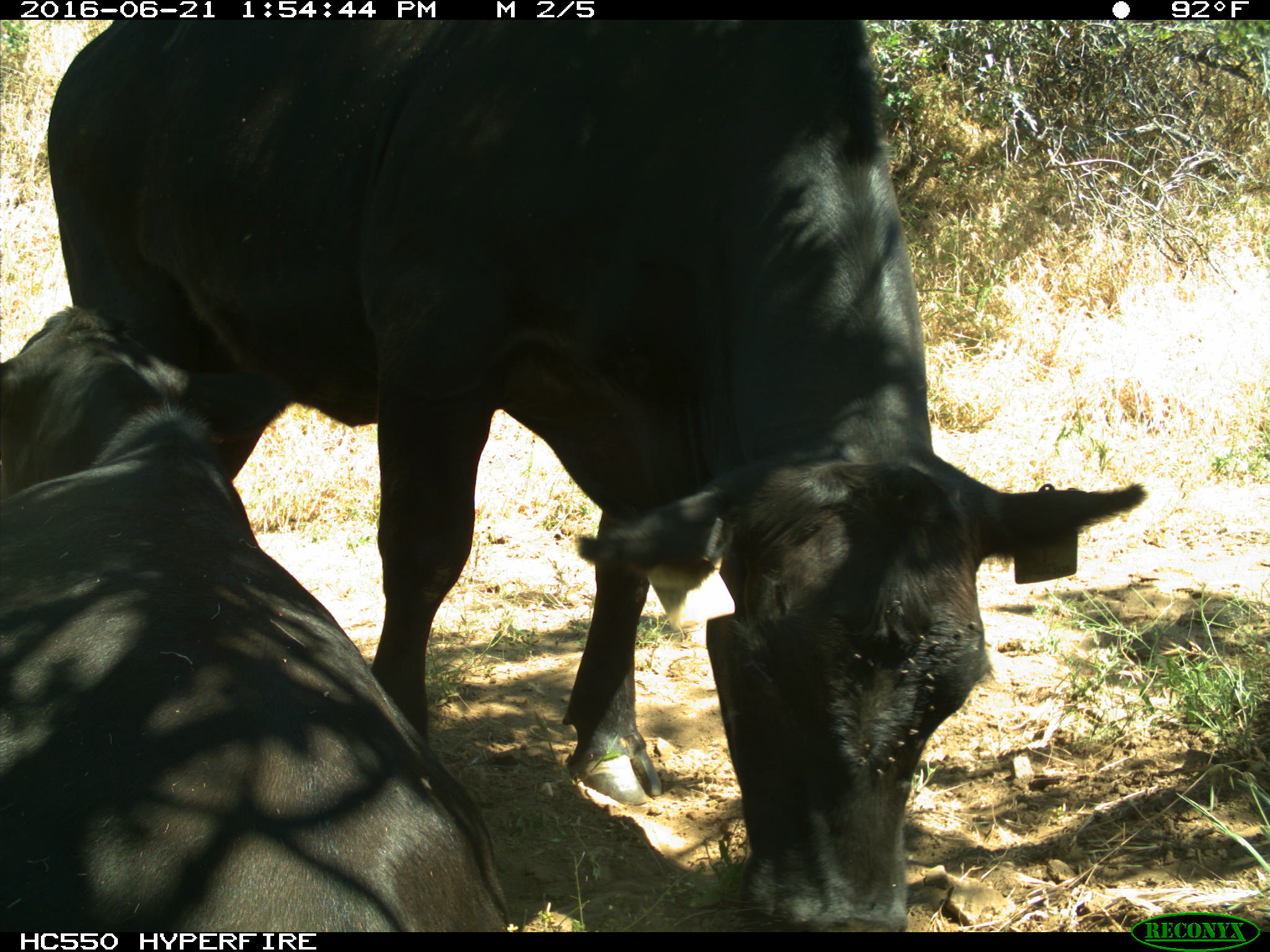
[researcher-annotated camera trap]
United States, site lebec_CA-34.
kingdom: Animalia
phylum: Chordata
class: Mammalia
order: Artiodactyla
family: Bovidae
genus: Bos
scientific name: Bos taurus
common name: domestic cow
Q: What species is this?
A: Bos taurus (domestic cow).